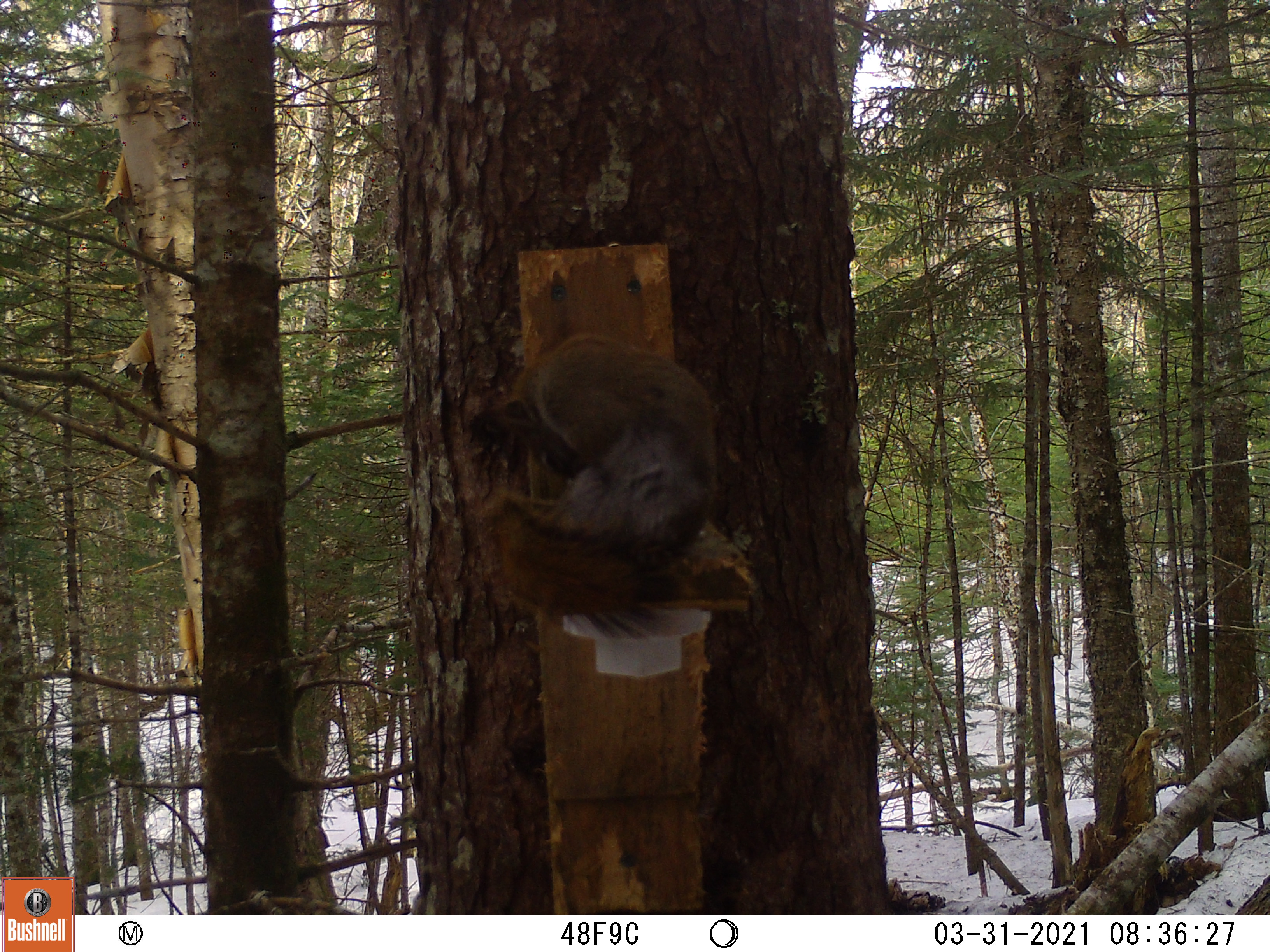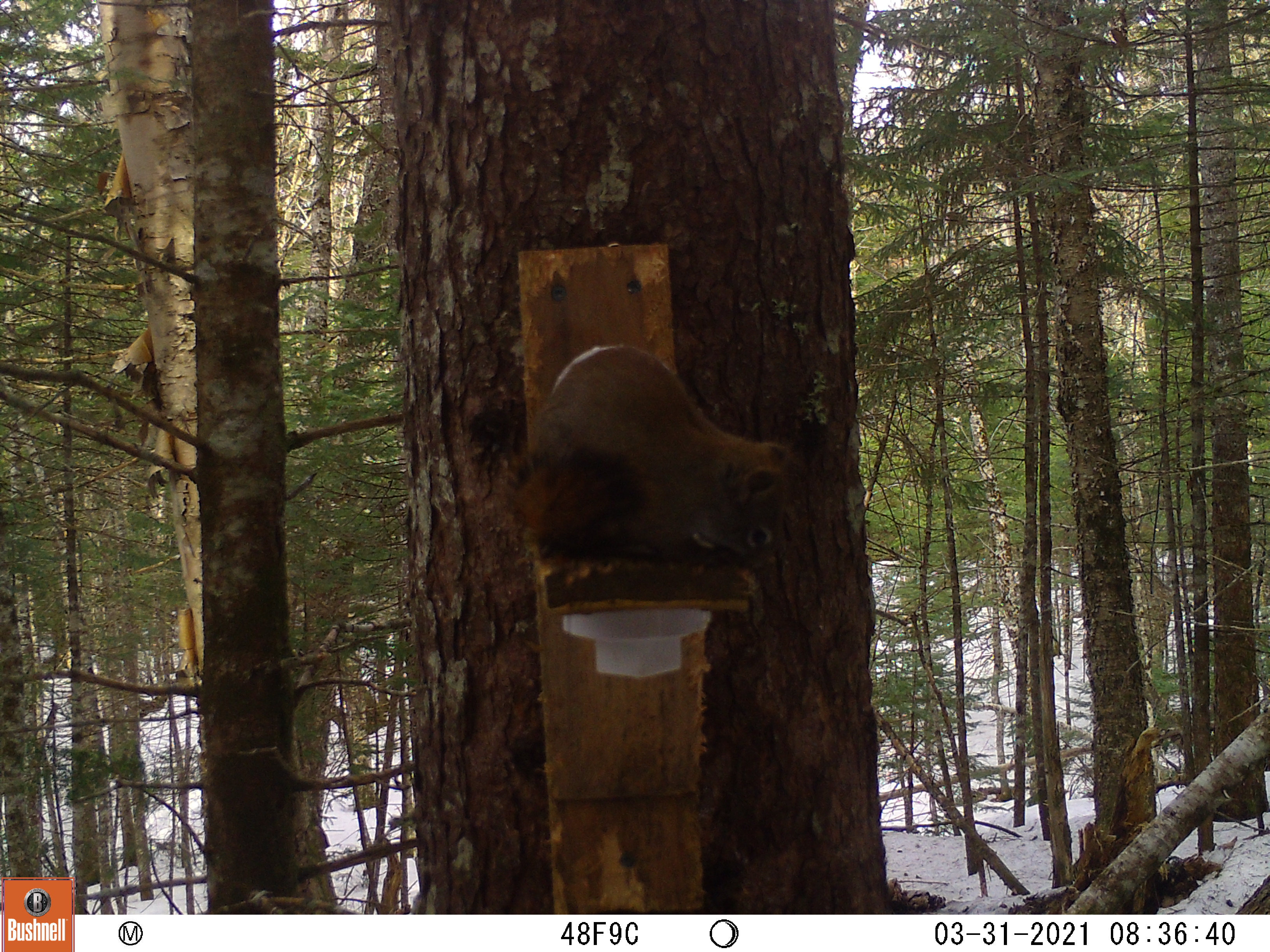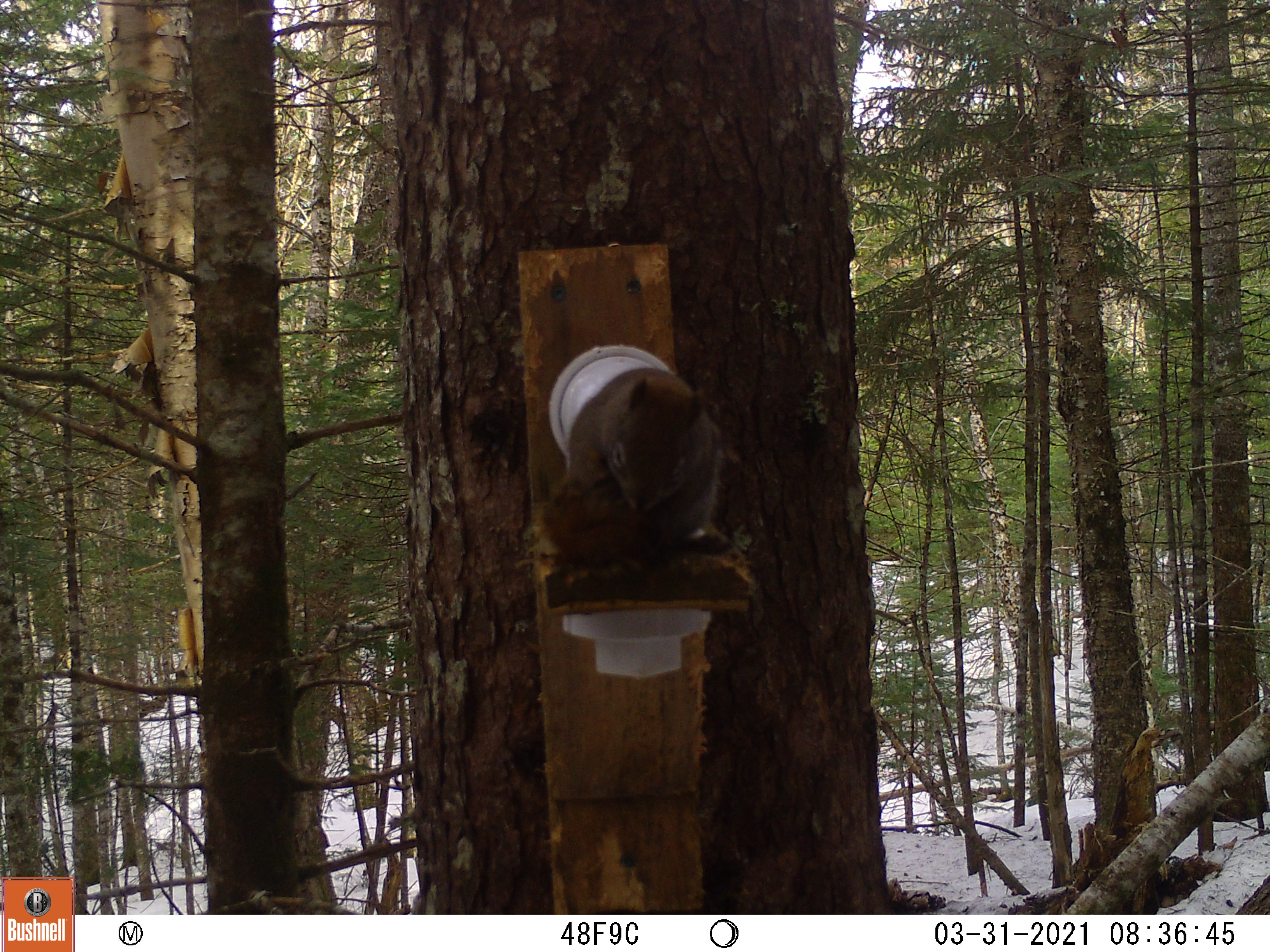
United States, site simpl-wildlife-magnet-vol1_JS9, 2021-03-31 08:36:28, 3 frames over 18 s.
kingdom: Animalia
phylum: Chordata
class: Mammalia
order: Rodentia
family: Sciuridae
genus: Tamiasciurus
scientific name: Tamiasciurus hudsonicus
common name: red squirrel